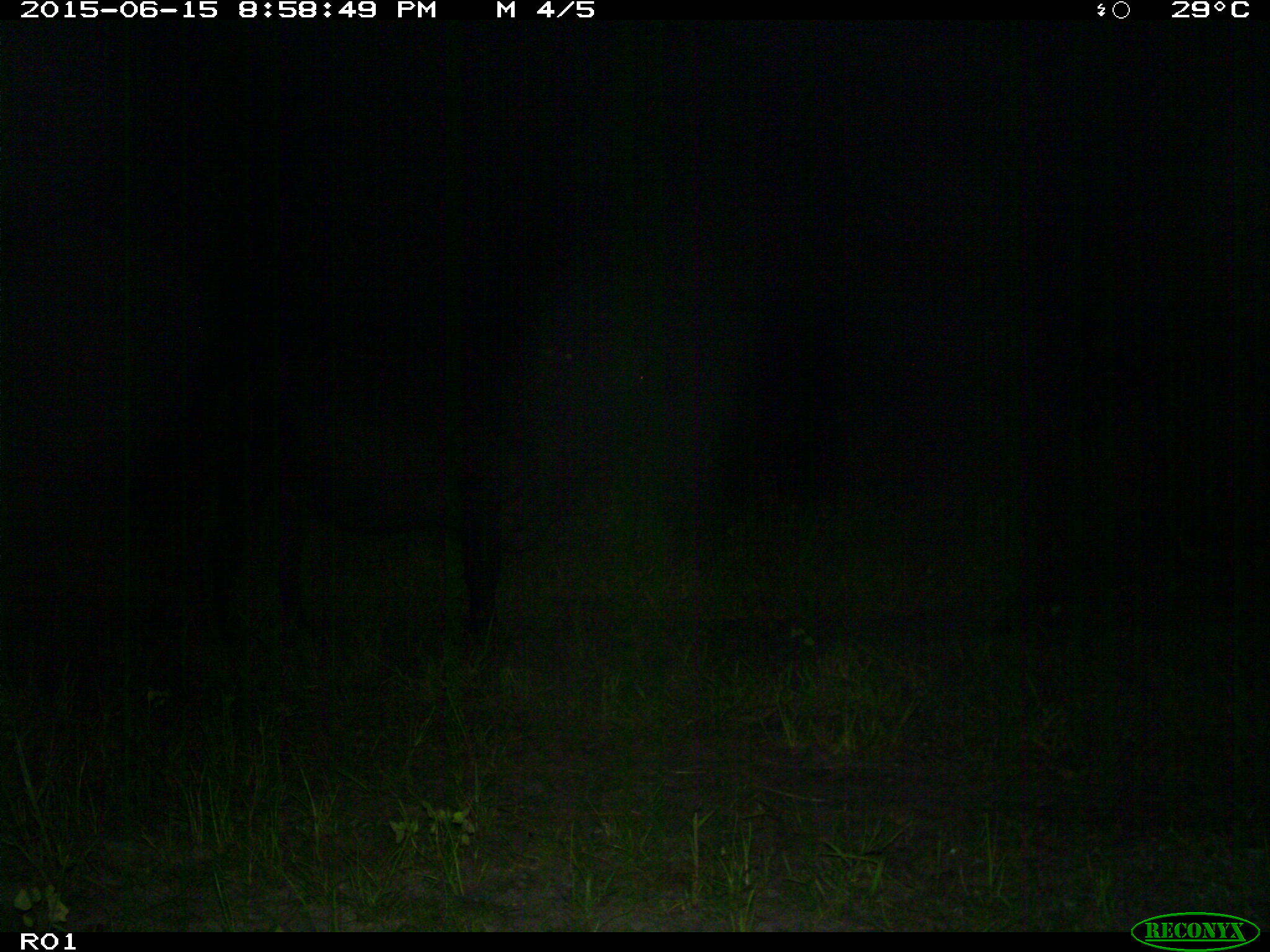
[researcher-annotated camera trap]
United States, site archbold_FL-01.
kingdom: Animalia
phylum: Chordata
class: Mammalia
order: Artiodactyla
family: Bovidae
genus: Bos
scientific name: Bos taurus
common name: domestic cow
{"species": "Bos taurus (domestic cow)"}